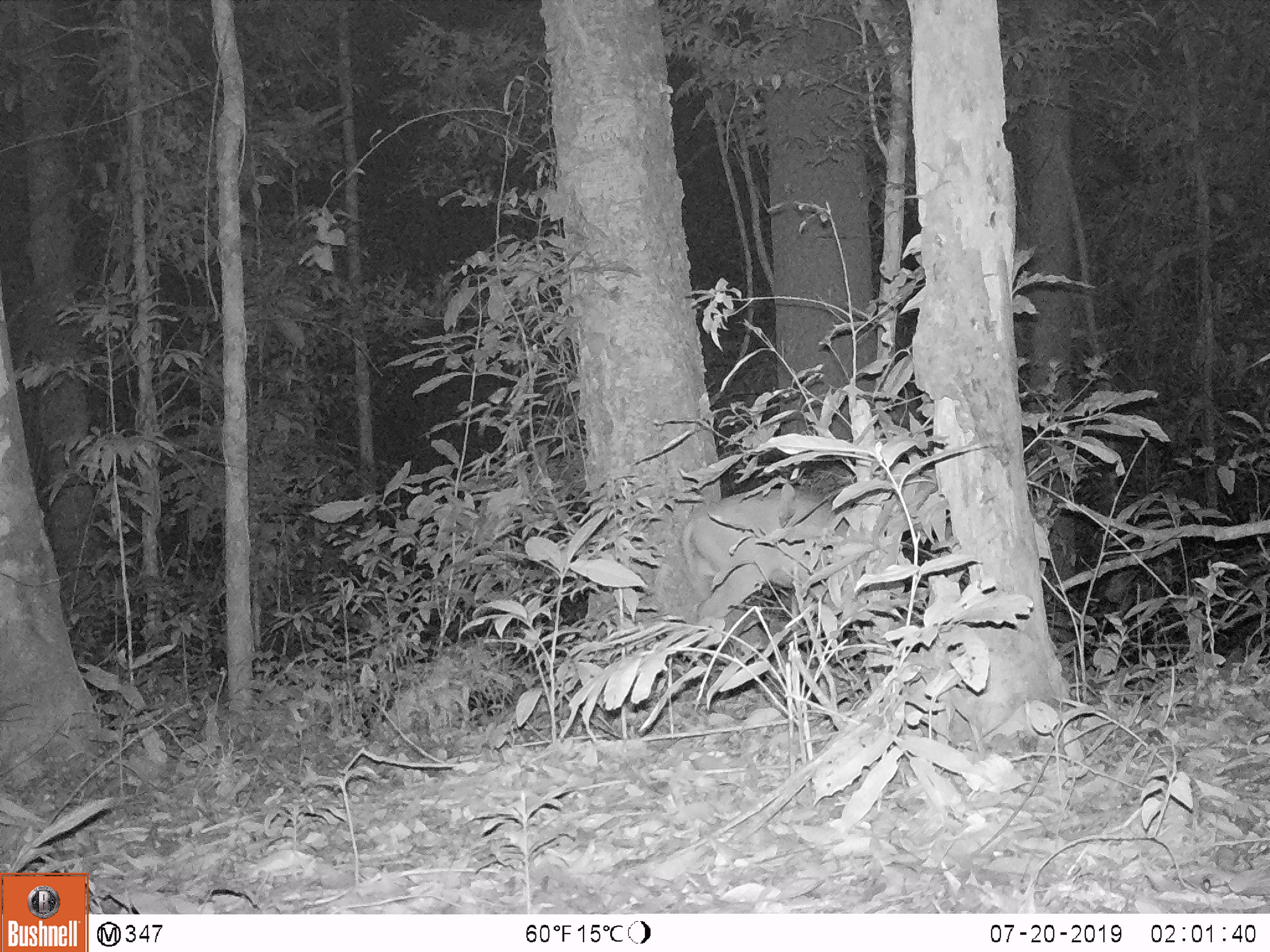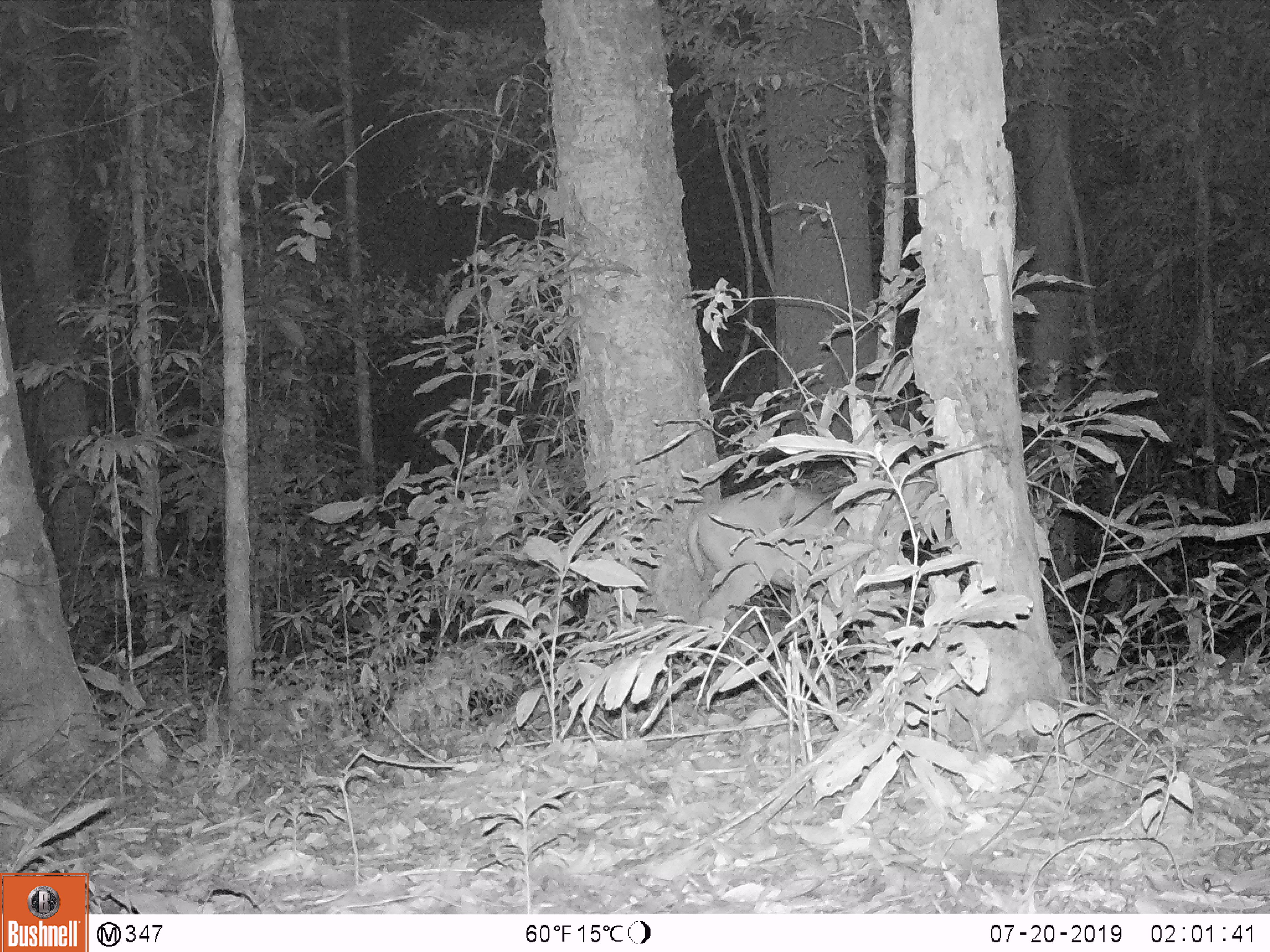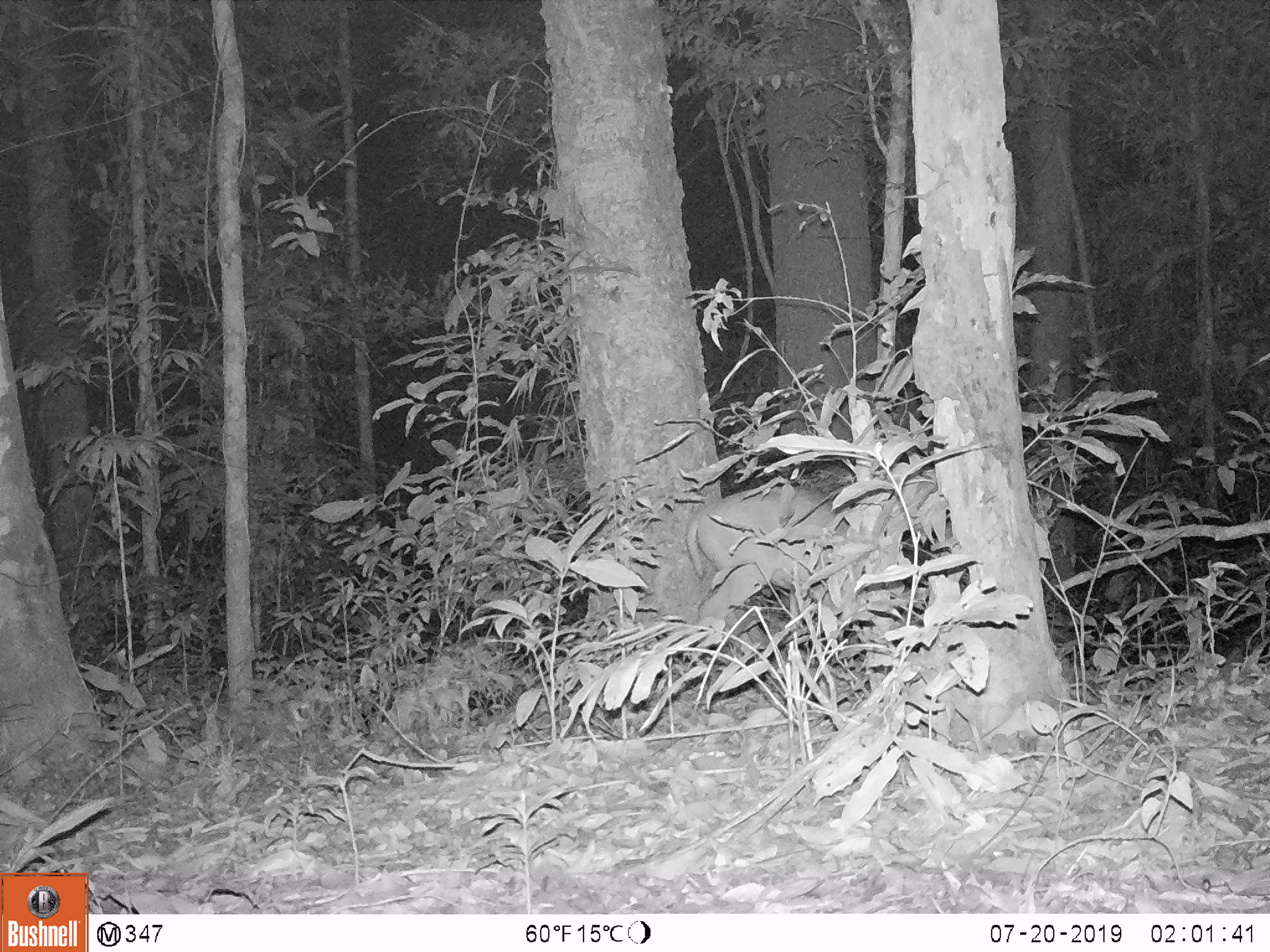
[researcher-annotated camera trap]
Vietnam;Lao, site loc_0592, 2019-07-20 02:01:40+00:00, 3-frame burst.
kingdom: Animalia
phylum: Chordata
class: Mammalia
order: Artiodactyla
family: Cervidae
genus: Muntiacus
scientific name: Muntiacus muntjak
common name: red muntjac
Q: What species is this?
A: Red muntjac (Muntiacus muntjak).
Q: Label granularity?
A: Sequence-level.